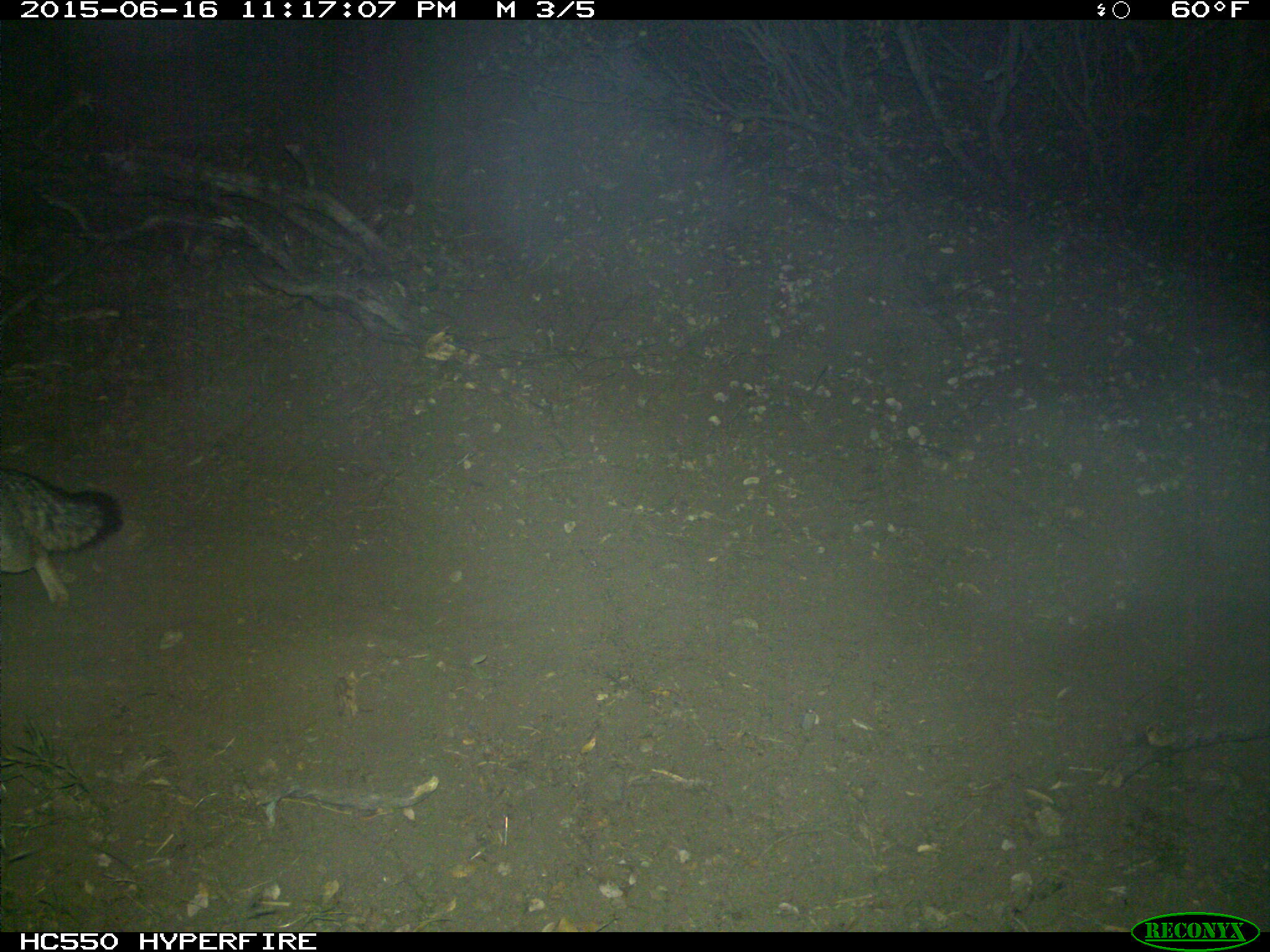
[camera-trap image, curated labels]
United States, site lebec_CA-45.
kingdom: Animalia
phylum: Chordata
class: Mammalia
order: Carnivora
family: Canidae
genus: Urocyon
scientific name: Urocyon cinereoargenteus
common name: gray fox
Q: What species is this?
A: Urocyon cinereoargenteus (gray fox).